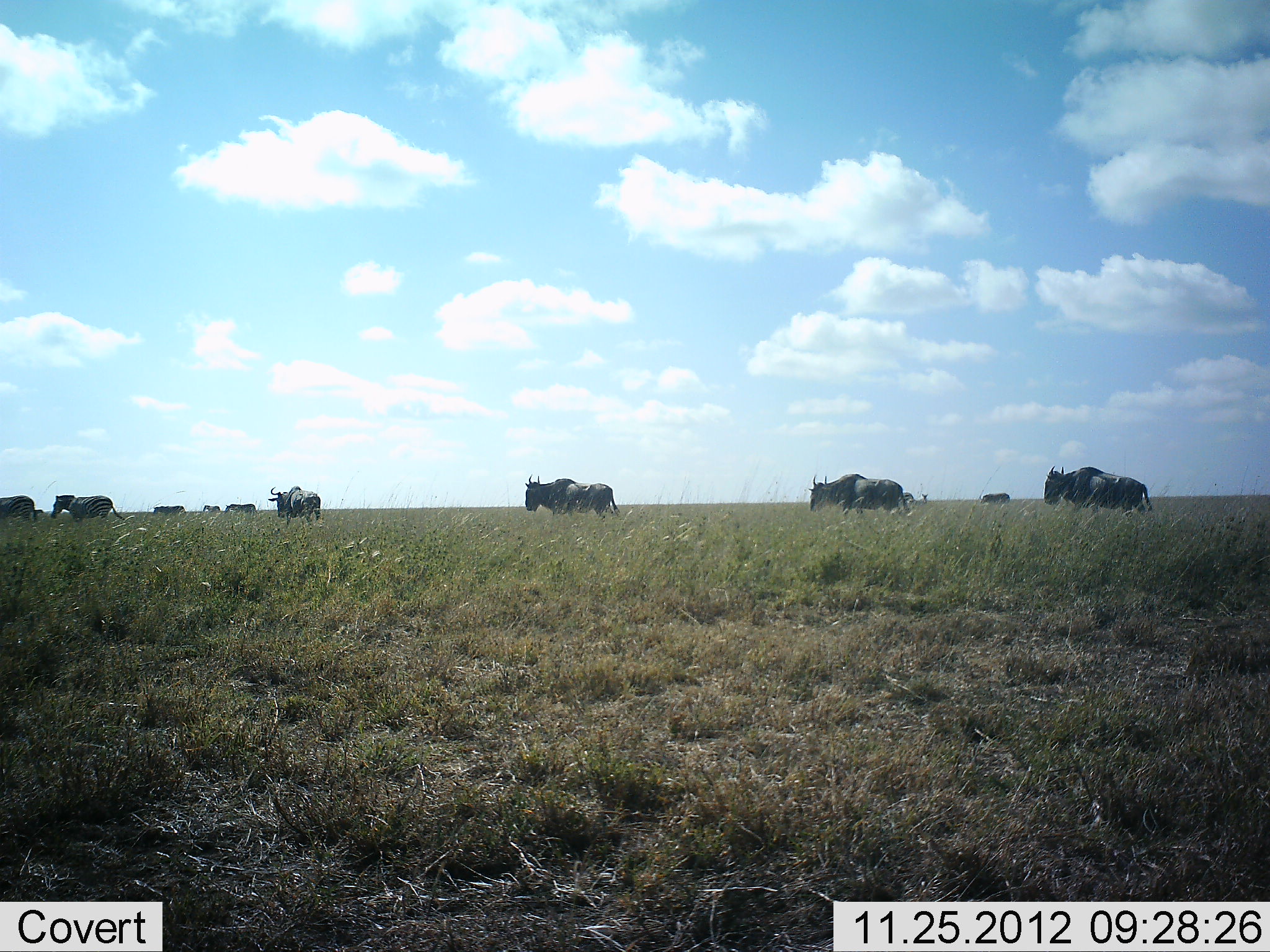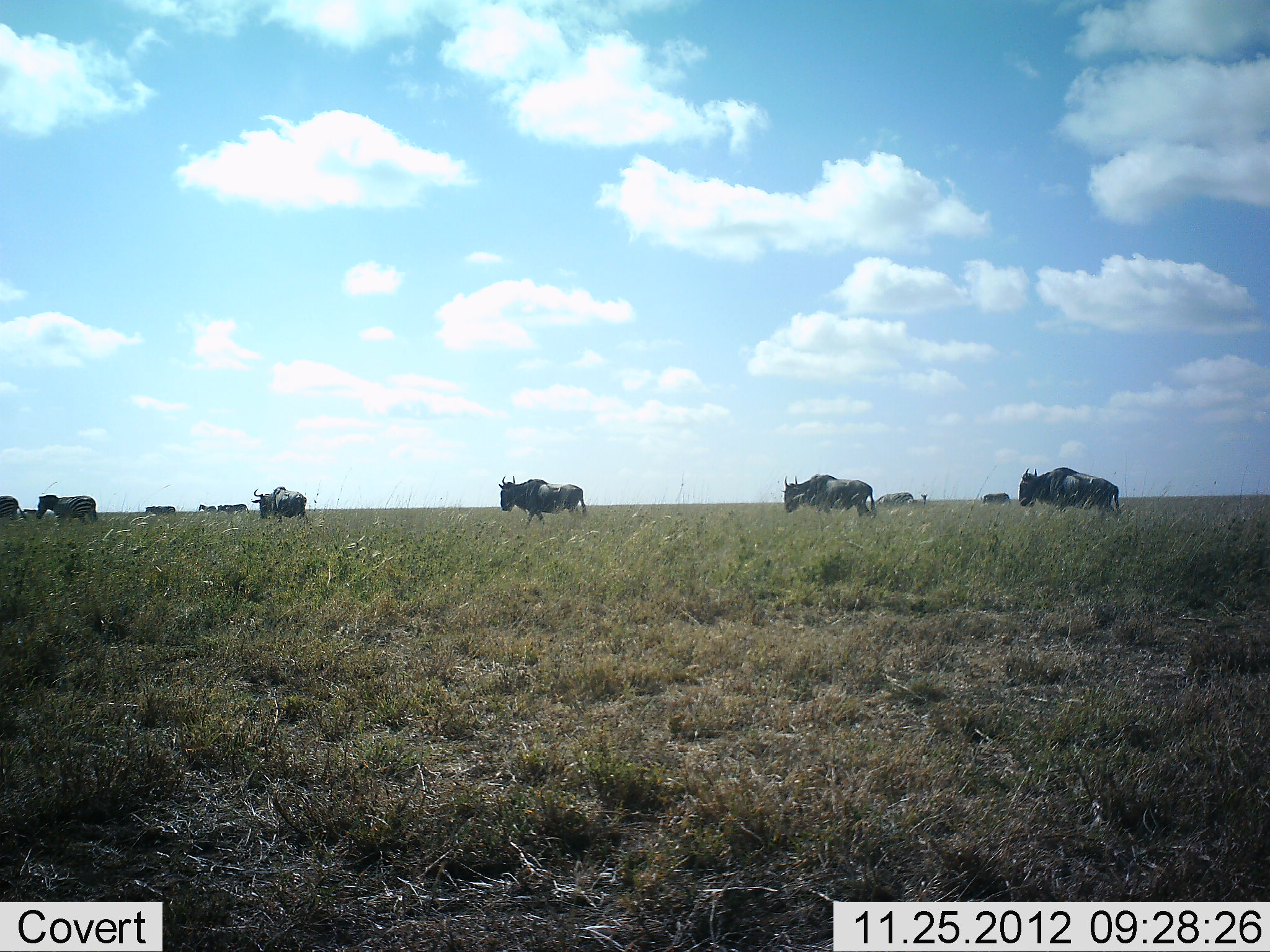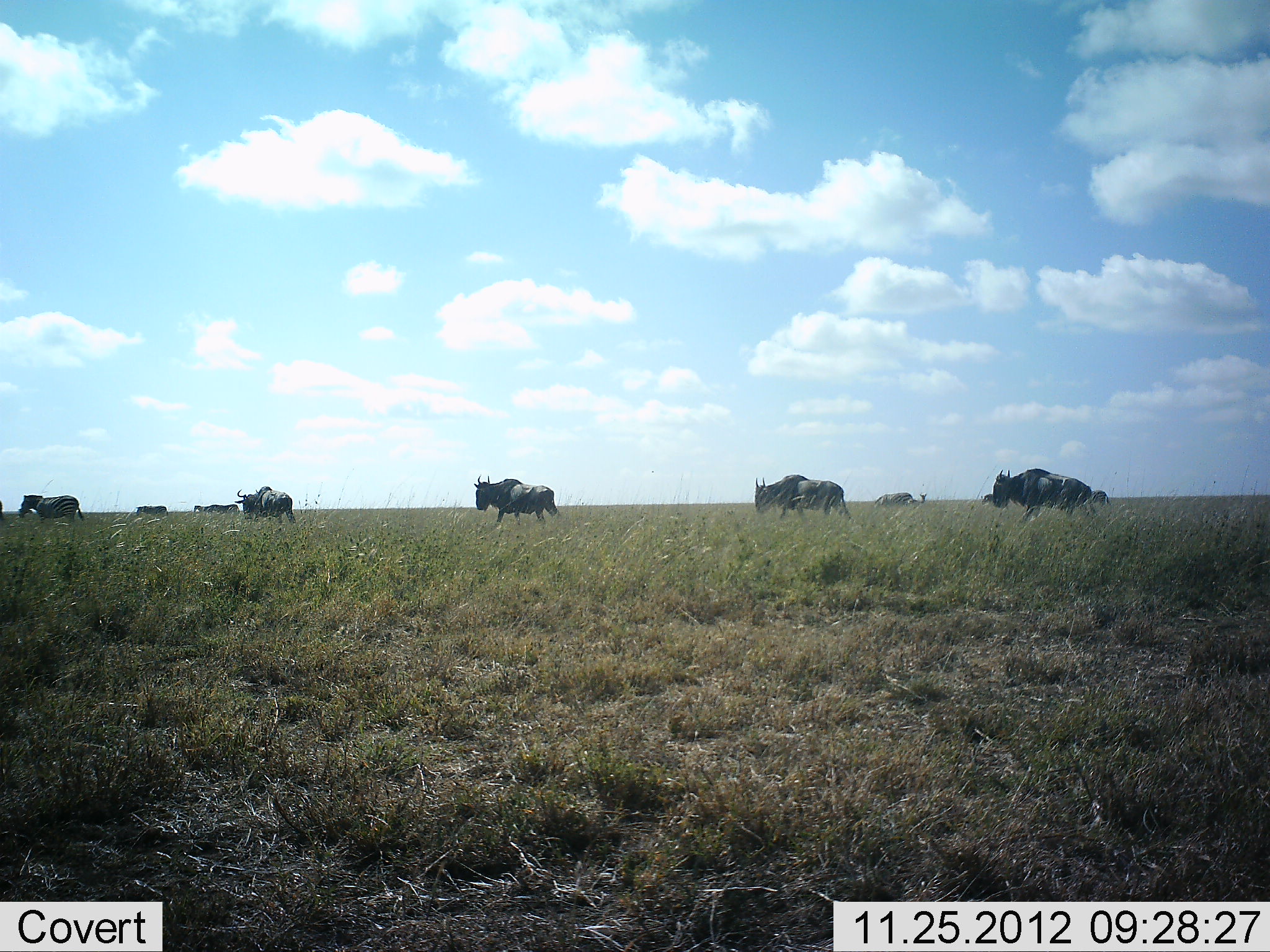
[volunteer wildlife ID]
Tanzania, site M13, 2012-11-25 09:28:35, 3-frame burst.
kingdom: Animalia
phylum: Chordata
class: Mammalia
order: Artiodactyla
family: Bovidae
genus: Connochaetes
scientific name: Connochaetes taurinus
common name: blue wildebeest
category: wildebeest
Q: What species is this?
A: Wildebeest (blue wildebeest) (Connochaetes taurinus).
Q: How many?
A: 10.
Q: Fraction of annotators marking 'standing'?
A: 3%.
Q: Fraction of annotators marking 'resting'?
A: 0%.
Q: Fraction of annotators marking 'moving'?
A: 100%.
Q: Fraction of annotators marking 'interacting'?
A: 0%.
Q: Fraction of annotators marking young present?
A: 0%.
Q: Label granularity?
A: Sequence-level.